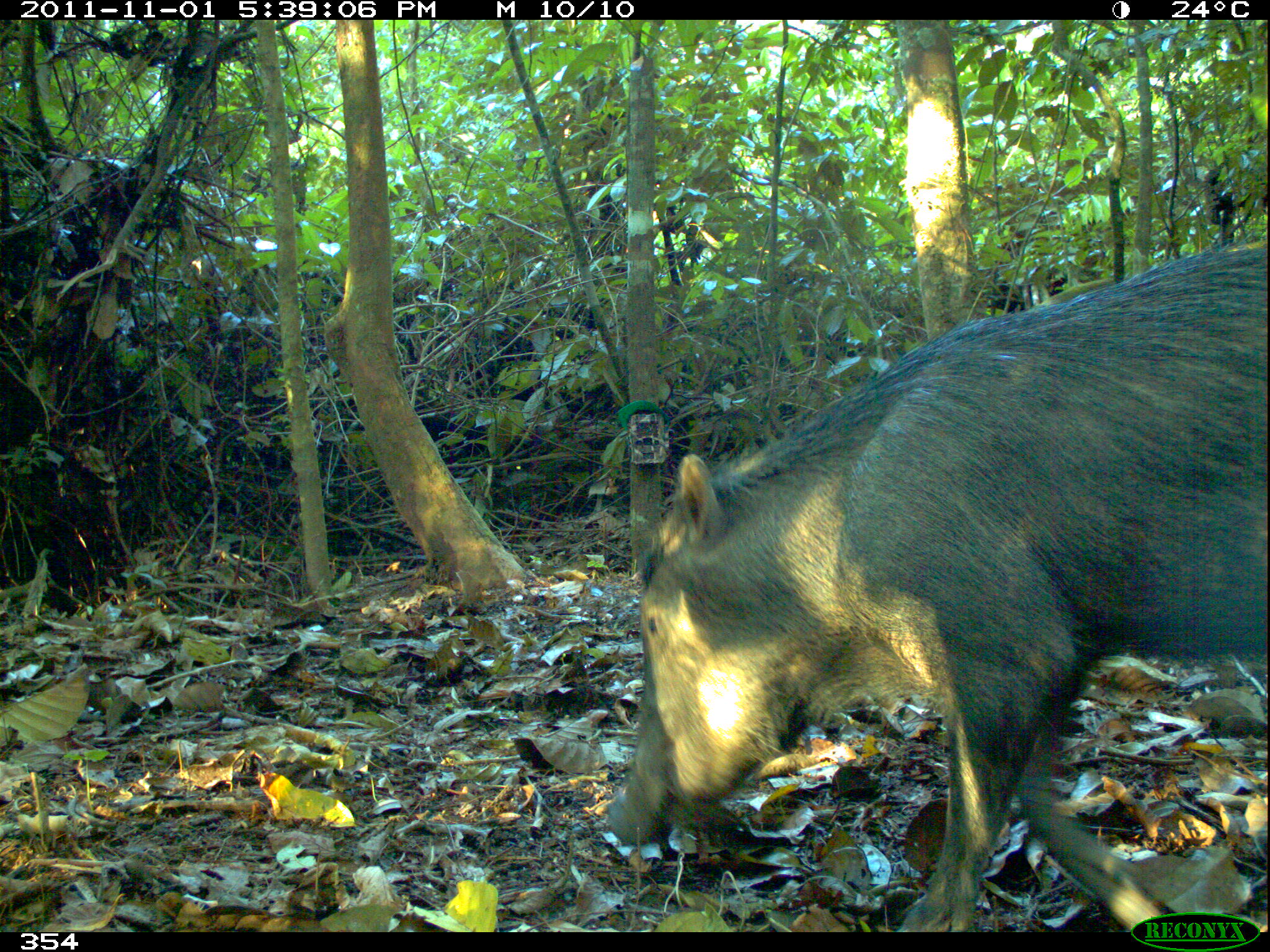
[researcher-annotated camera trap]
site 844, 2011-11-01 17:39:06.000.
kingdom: Animalia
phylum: Chordata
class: Mammalia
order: Artiodactyla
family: Tayassuidae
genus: Tayassu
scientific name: Tayassu pecari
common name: white-lipped peccary